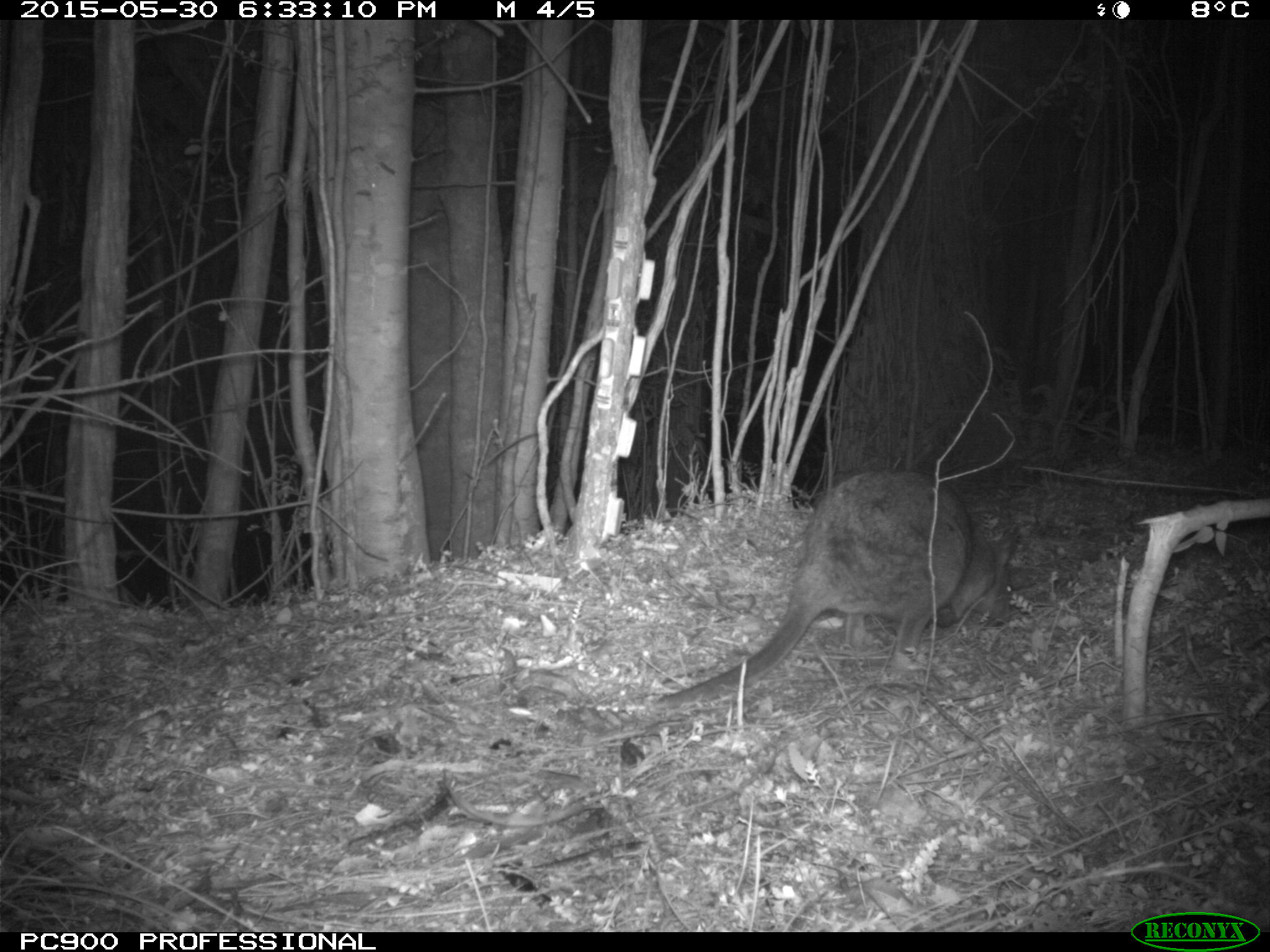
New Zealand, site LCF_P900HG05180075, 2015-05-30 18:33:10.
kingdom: Animalia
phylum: Chordata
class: Mammalia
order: Diprotodontia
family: Macropodidae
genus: Notamacropus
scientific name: Notamacropus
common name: wallaby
Wallaby (Notamacropus).